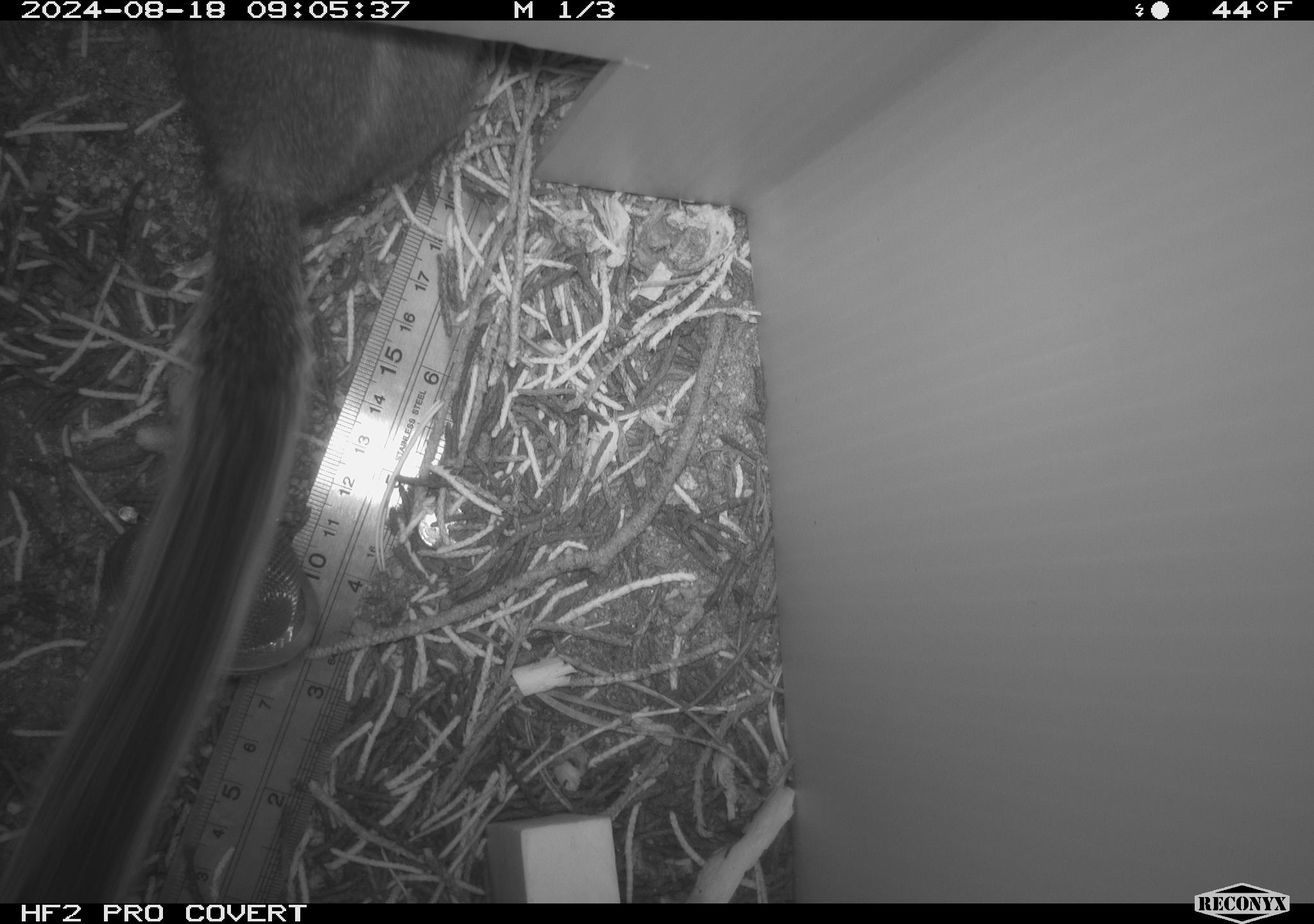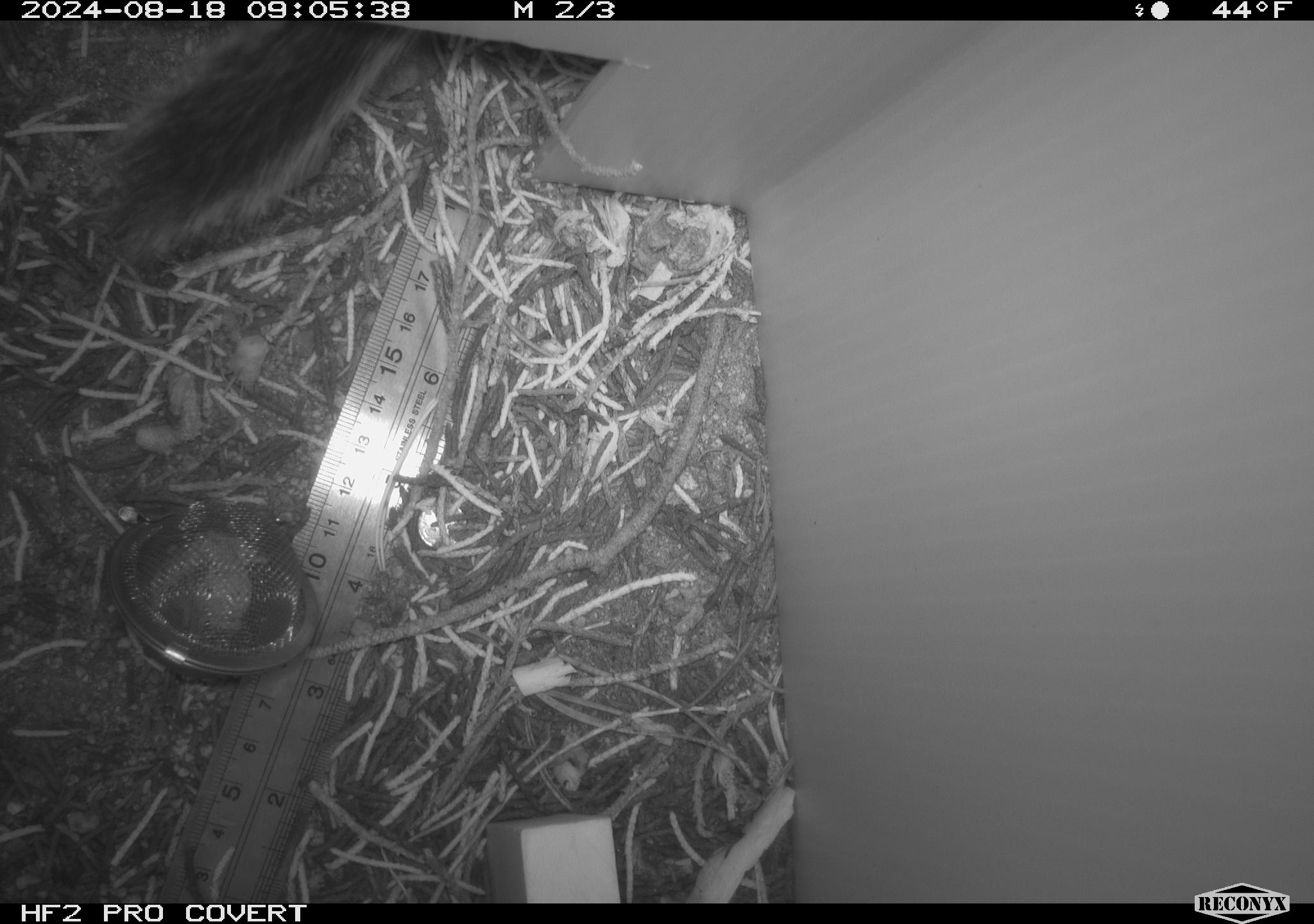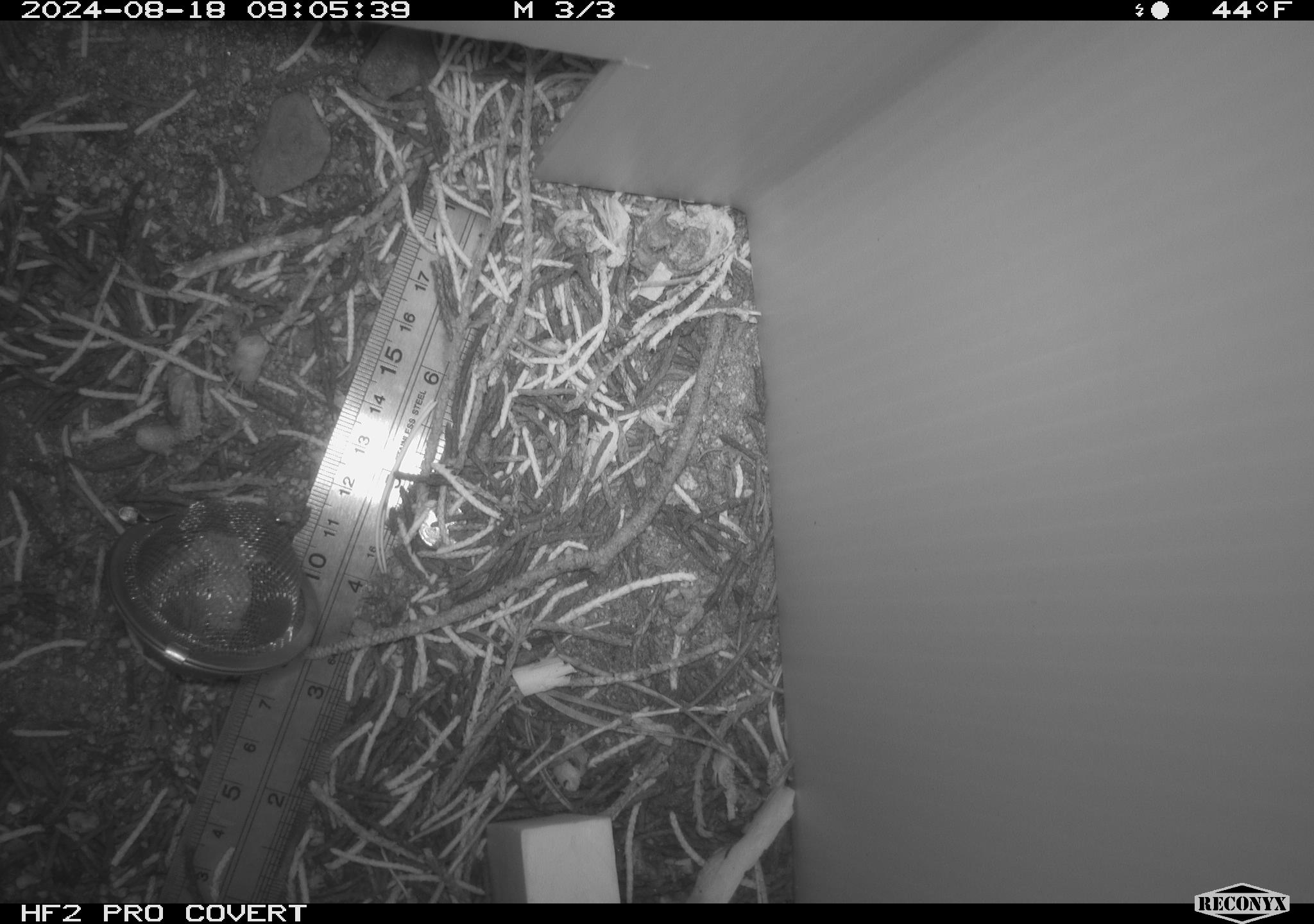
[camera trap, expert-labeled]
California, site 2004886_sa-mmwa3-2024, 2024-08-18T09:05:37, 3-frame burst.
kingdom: Animalia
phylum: Chordata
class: Mammalia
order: Rodentia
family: Sciuridae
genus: Callospermophilus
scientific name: Callospermophilus lateralis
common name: golden mantled ground squirrel